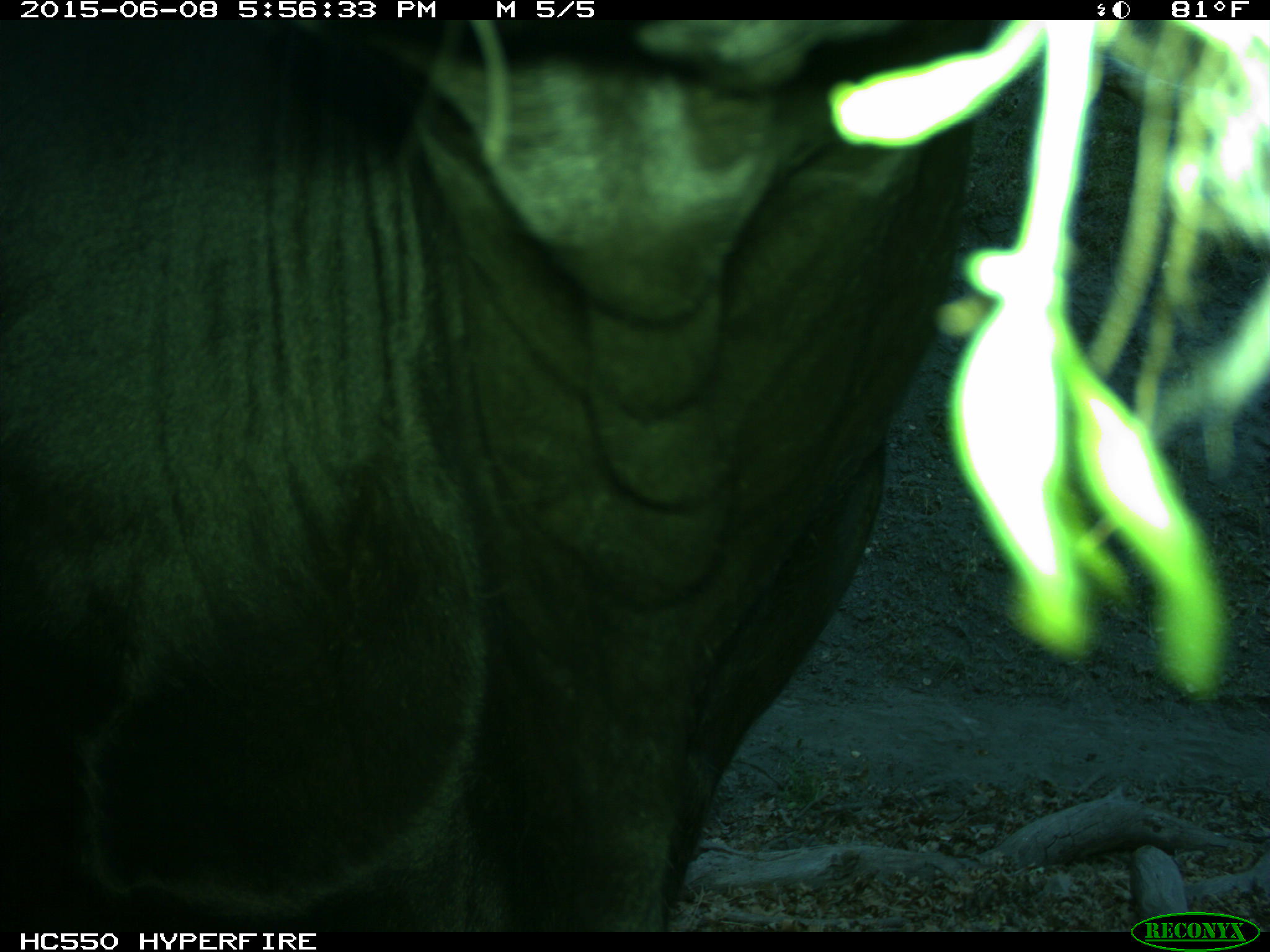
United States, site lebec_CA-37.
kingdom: Animalia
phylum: Chordata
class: Mammalia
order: Artiodactyla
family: Bovidae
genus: Bos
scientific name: Bos taurus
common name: domestic cow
Bos taurus (domestic cow).